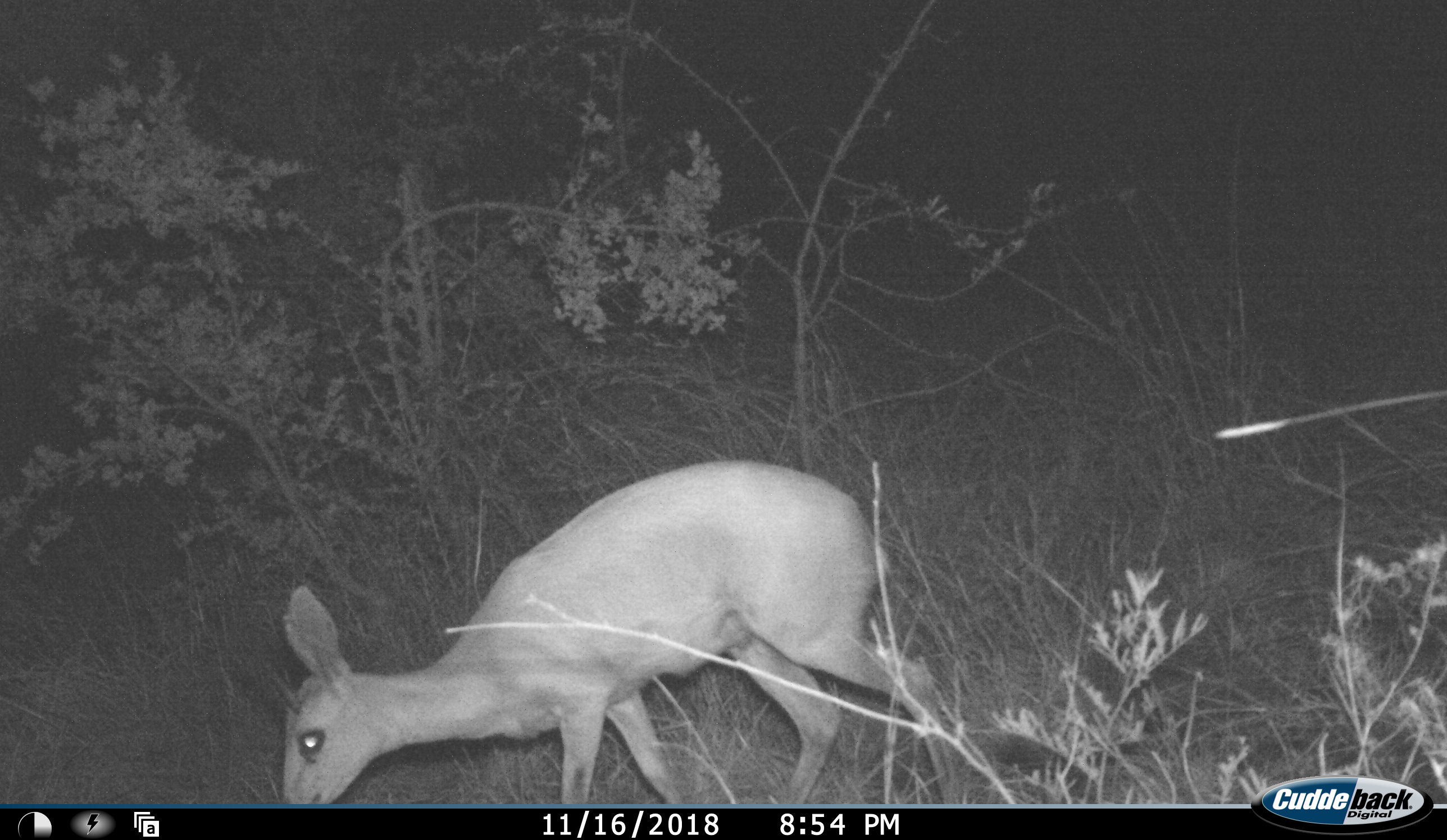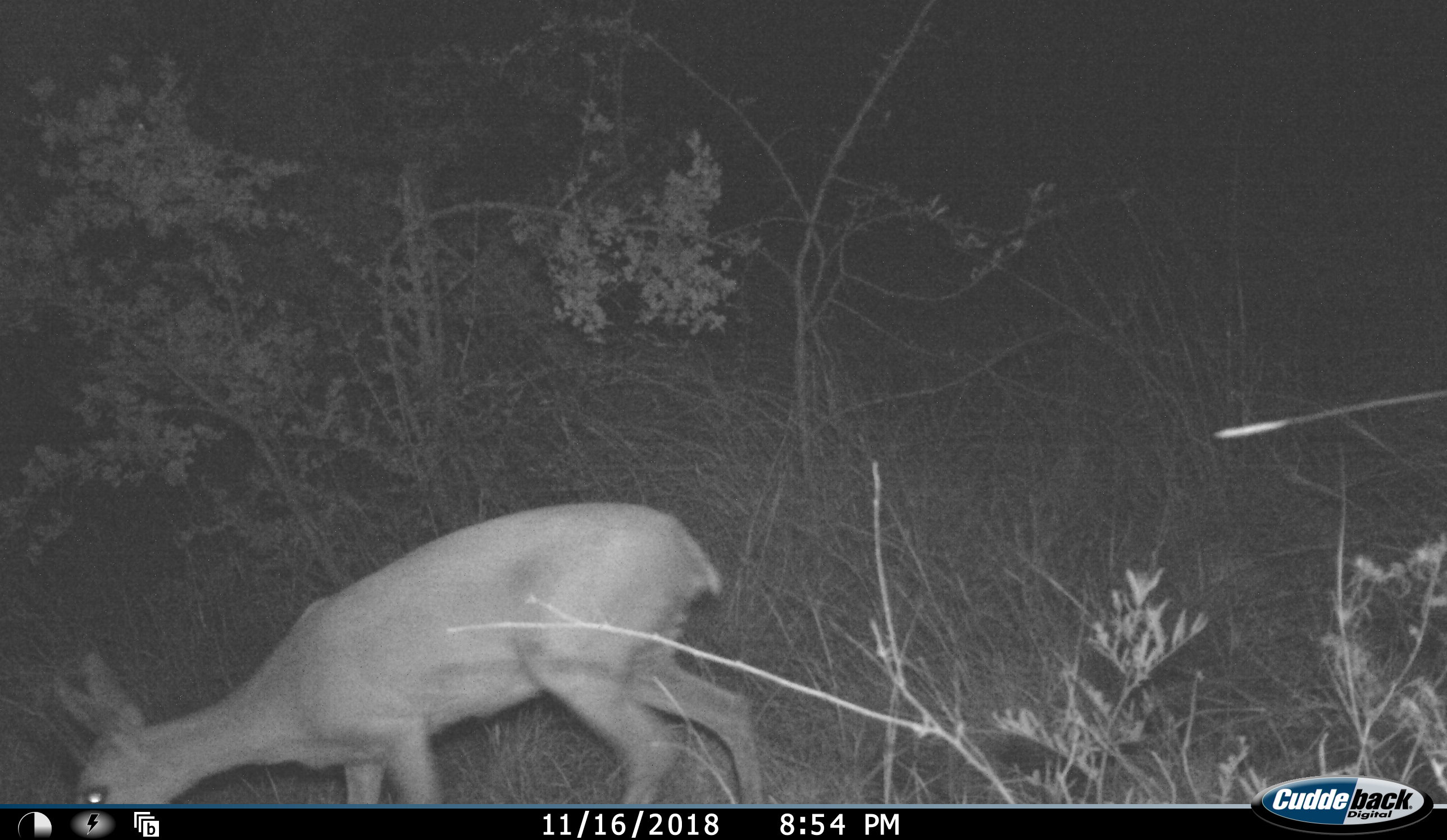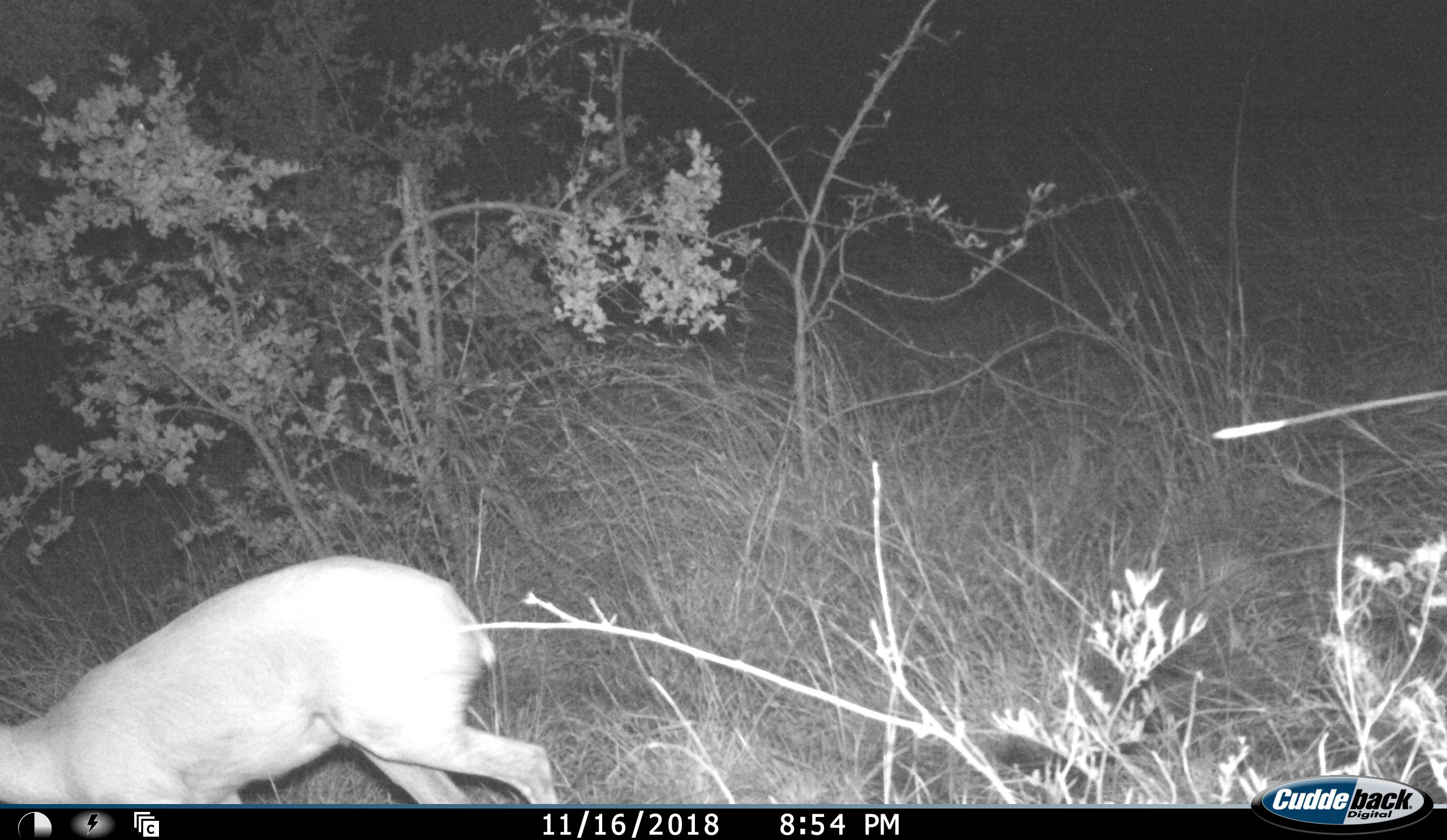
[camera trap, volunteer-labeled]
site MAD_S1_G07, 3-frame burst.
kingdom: Animalia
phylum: Chordata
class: Mammalia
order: Artiodactyla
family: Bovidae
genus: Raphicerus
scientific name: Raphicerus campestris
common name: steenbok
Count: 1.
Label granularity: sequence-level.